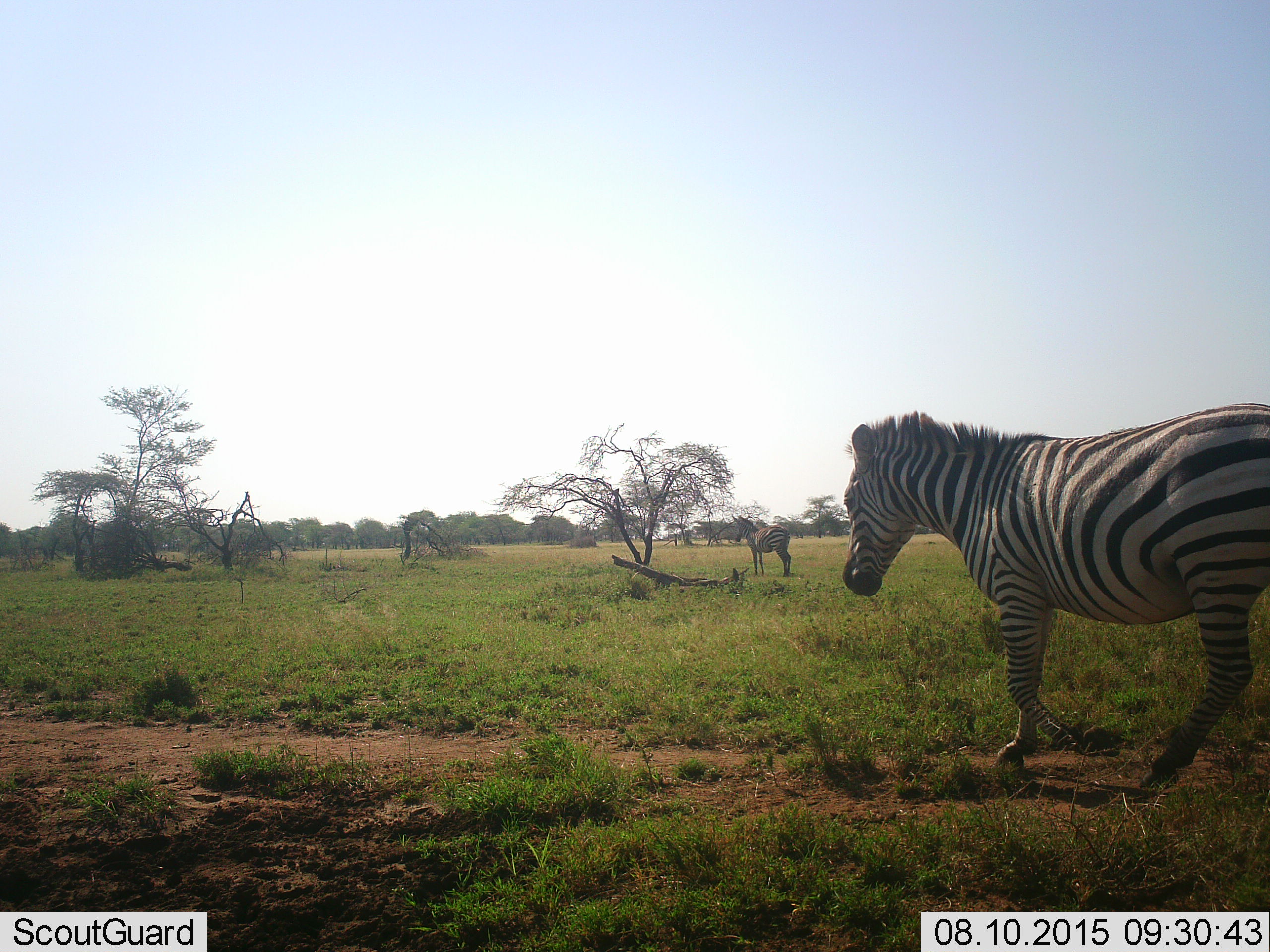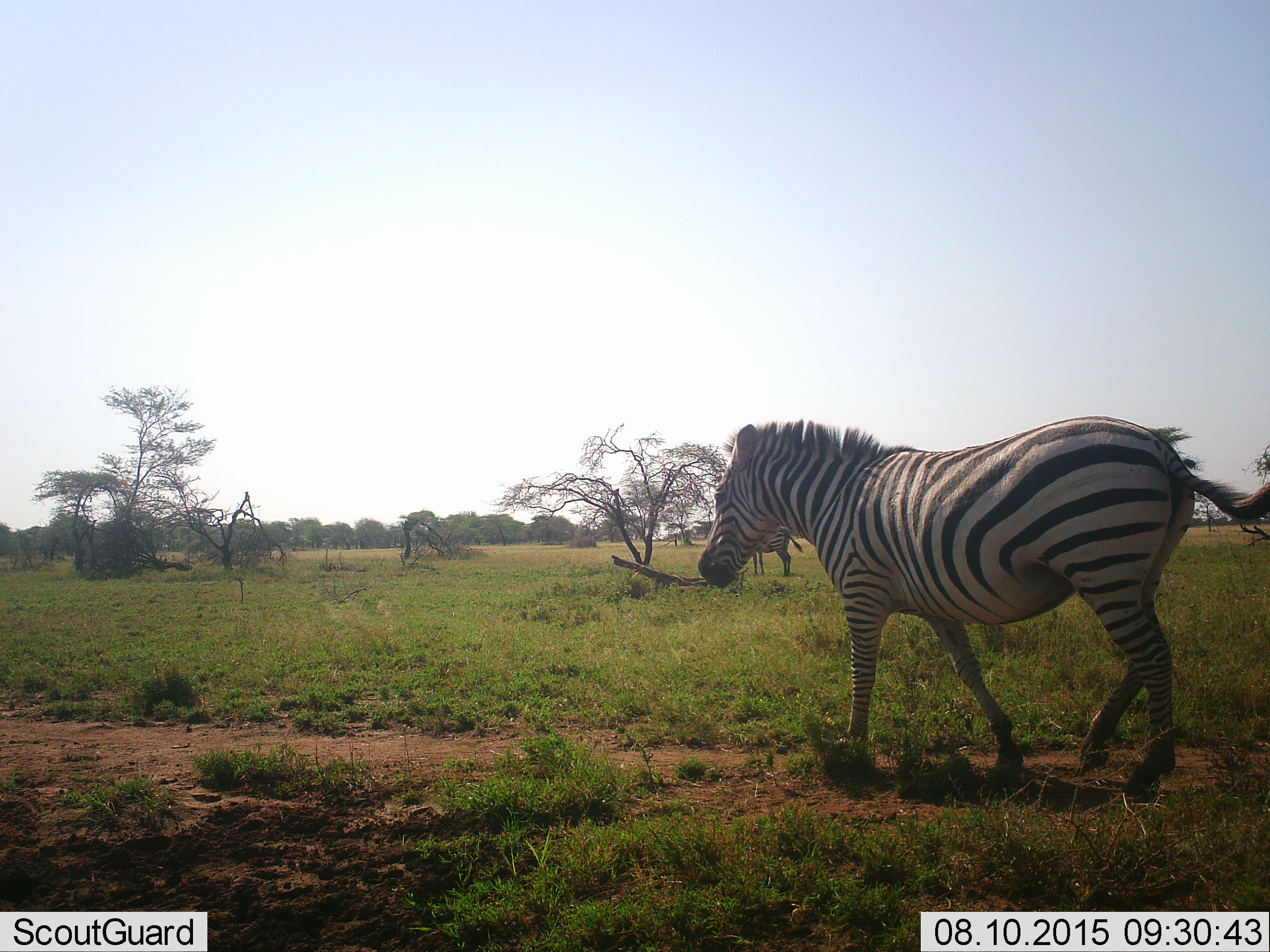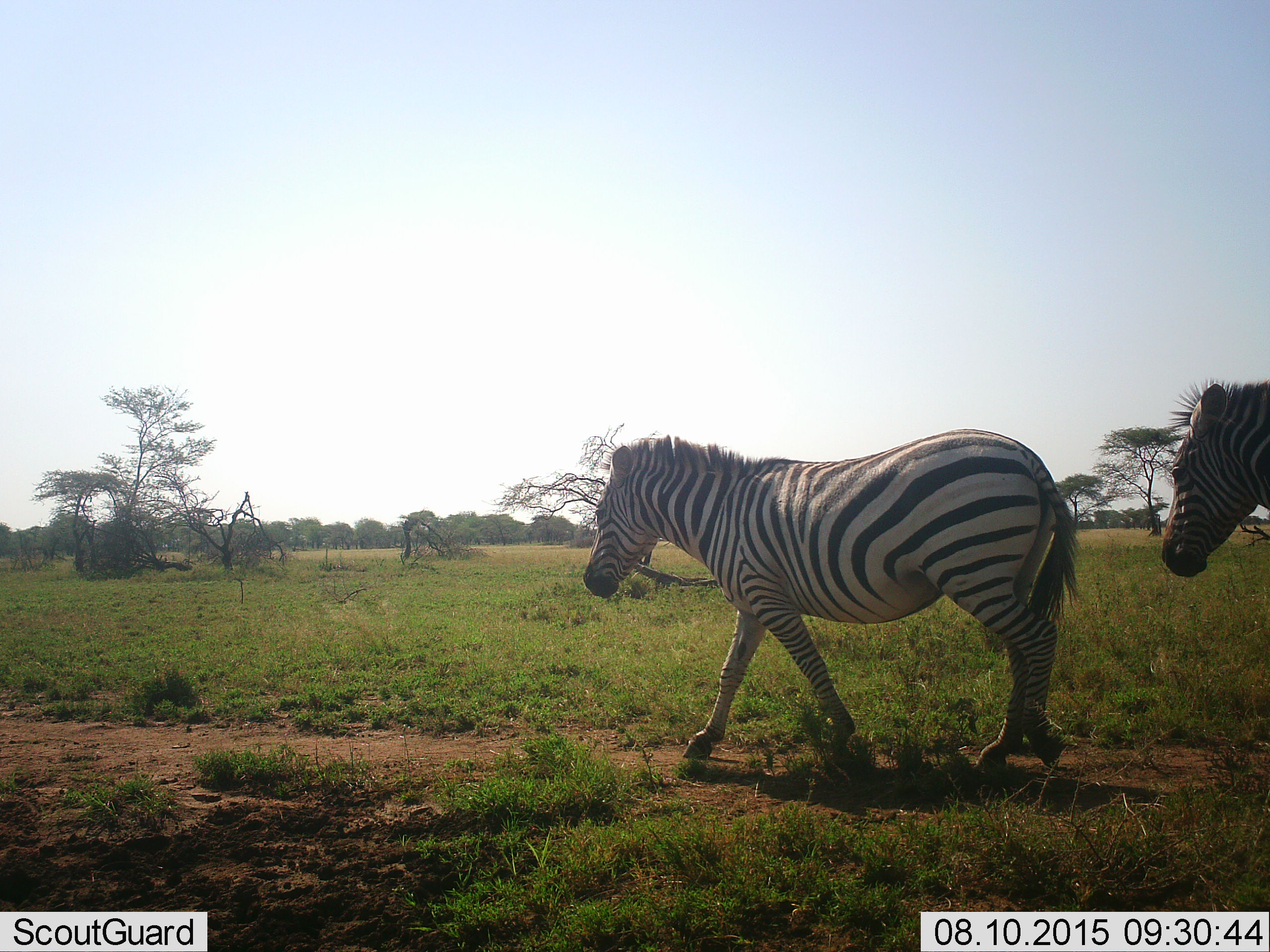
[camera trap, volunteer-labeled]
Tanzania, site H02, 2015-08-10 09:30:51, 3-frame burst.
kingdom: Animalia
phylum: Chordata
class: Mammalia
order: Perissodactyla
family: Equidae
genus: Equus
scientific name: Equus quagga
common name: plains zebra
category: zebra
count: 3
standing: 70%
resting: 0%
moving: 100%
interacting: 0%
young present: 0%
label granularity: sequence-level